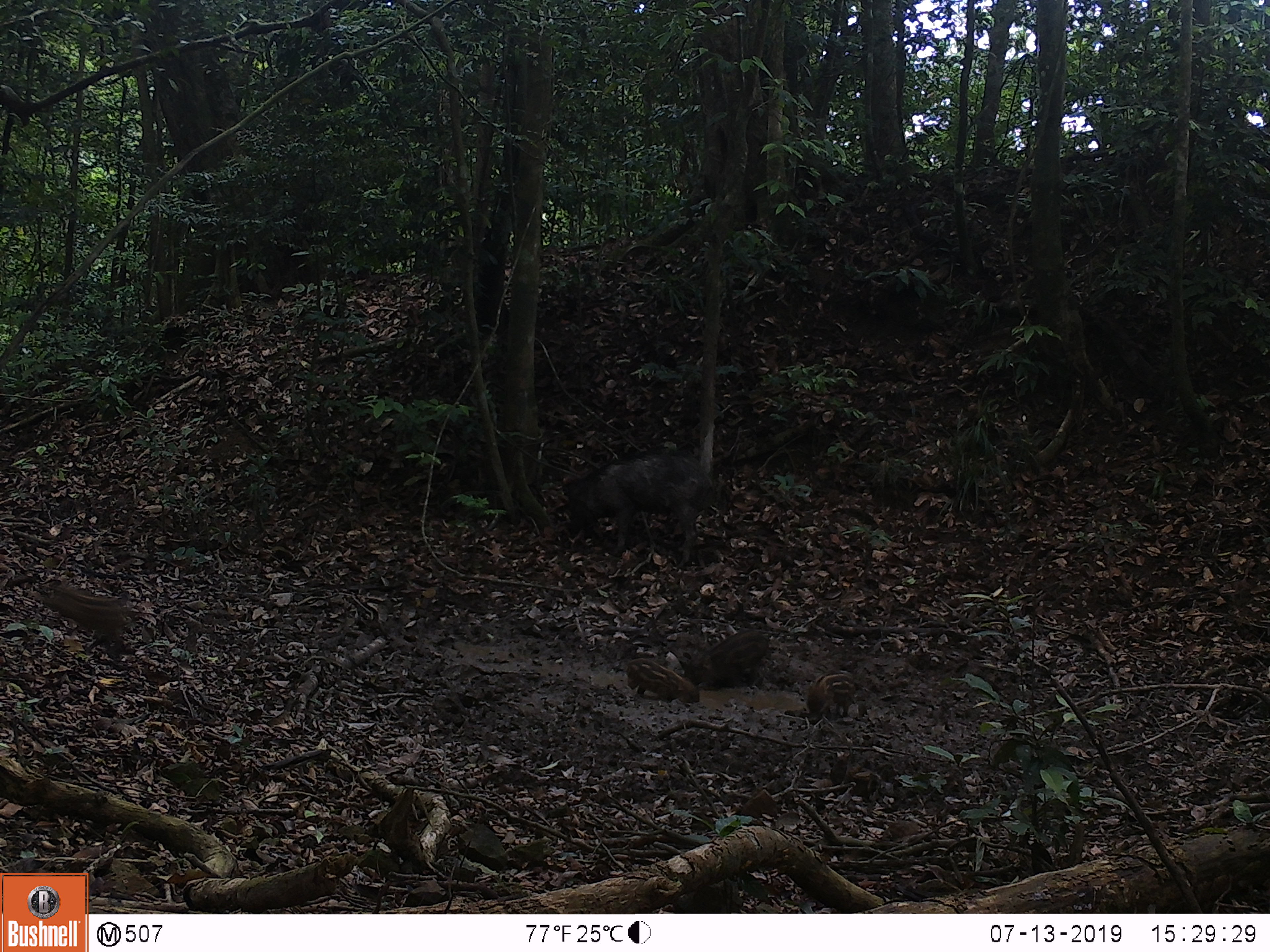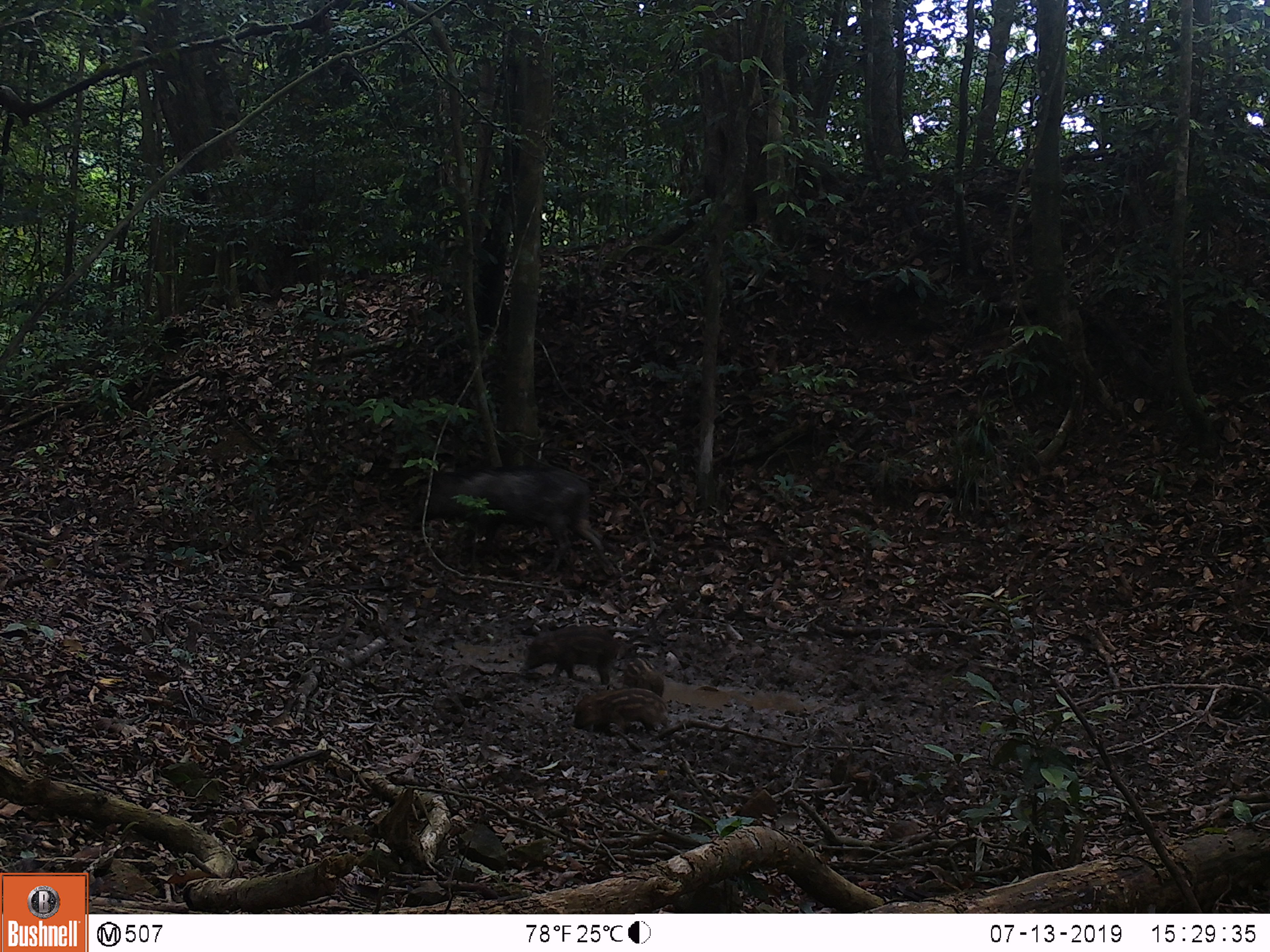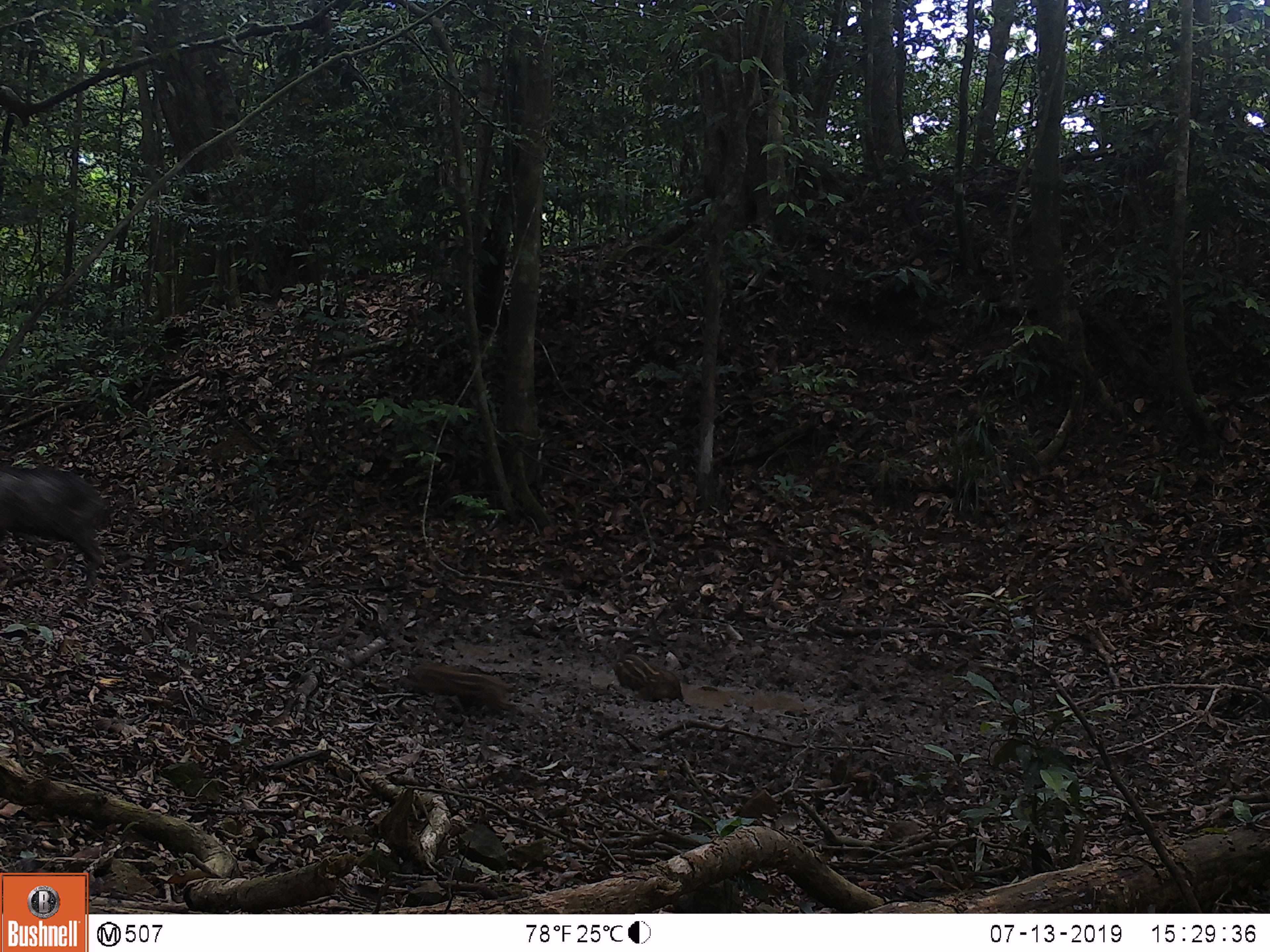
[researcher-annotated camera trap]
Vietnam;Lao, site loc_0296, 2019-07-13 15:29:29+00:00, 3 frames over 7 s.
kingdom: Animalia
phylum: Chordata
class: Mammalia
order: Artiodactyla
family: Suidae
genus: Sus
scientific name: Sus scrofa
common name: eurasian wild pig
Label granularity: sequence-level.